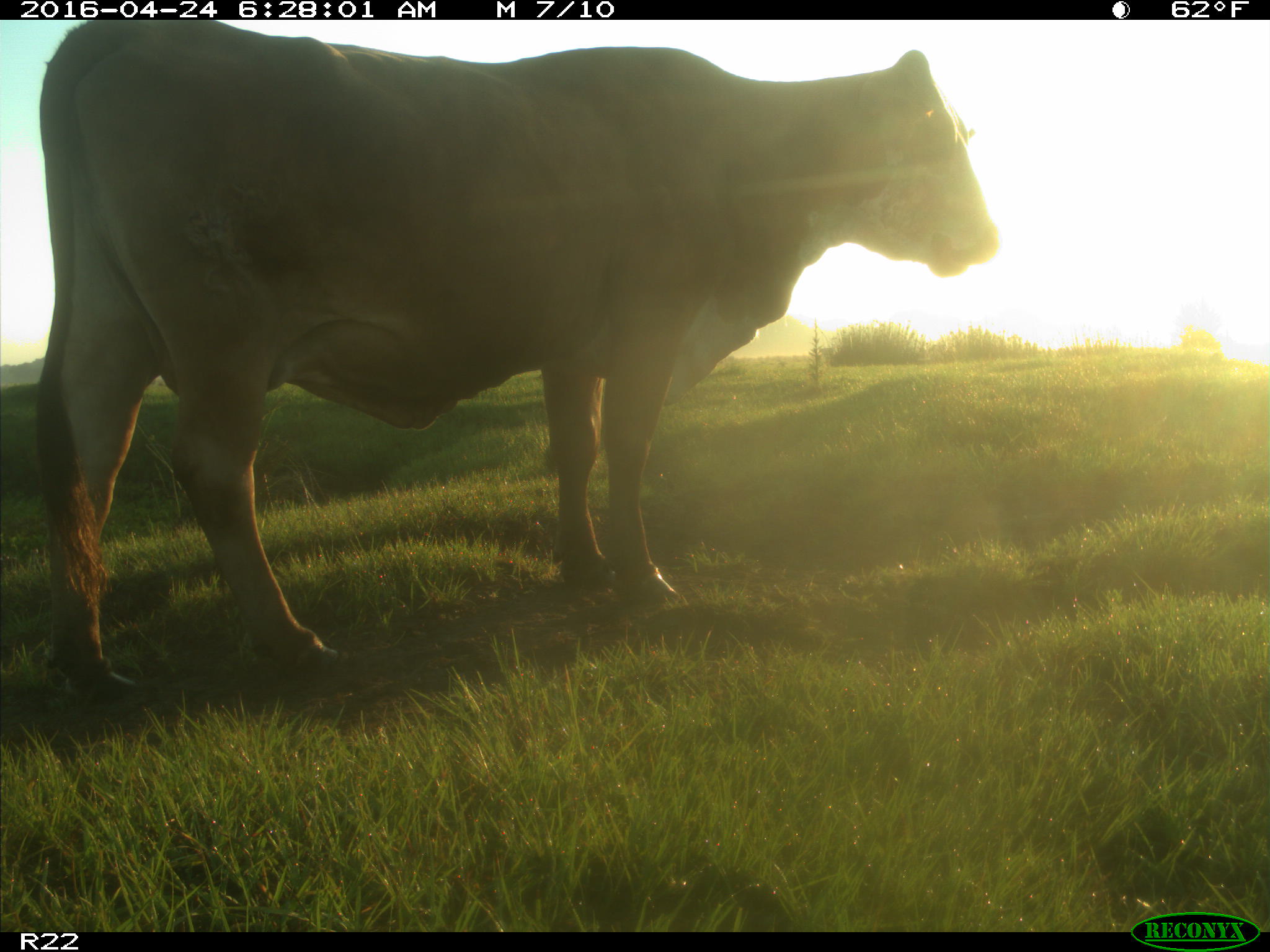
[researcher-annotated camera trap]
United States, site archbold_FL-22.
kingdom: Animalia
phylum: Chordata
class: Mammalia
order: Artiodactyla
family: Bovidae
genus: Bos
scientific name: Bos taurus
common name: domestic cow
Bos taurus (domestic cow).